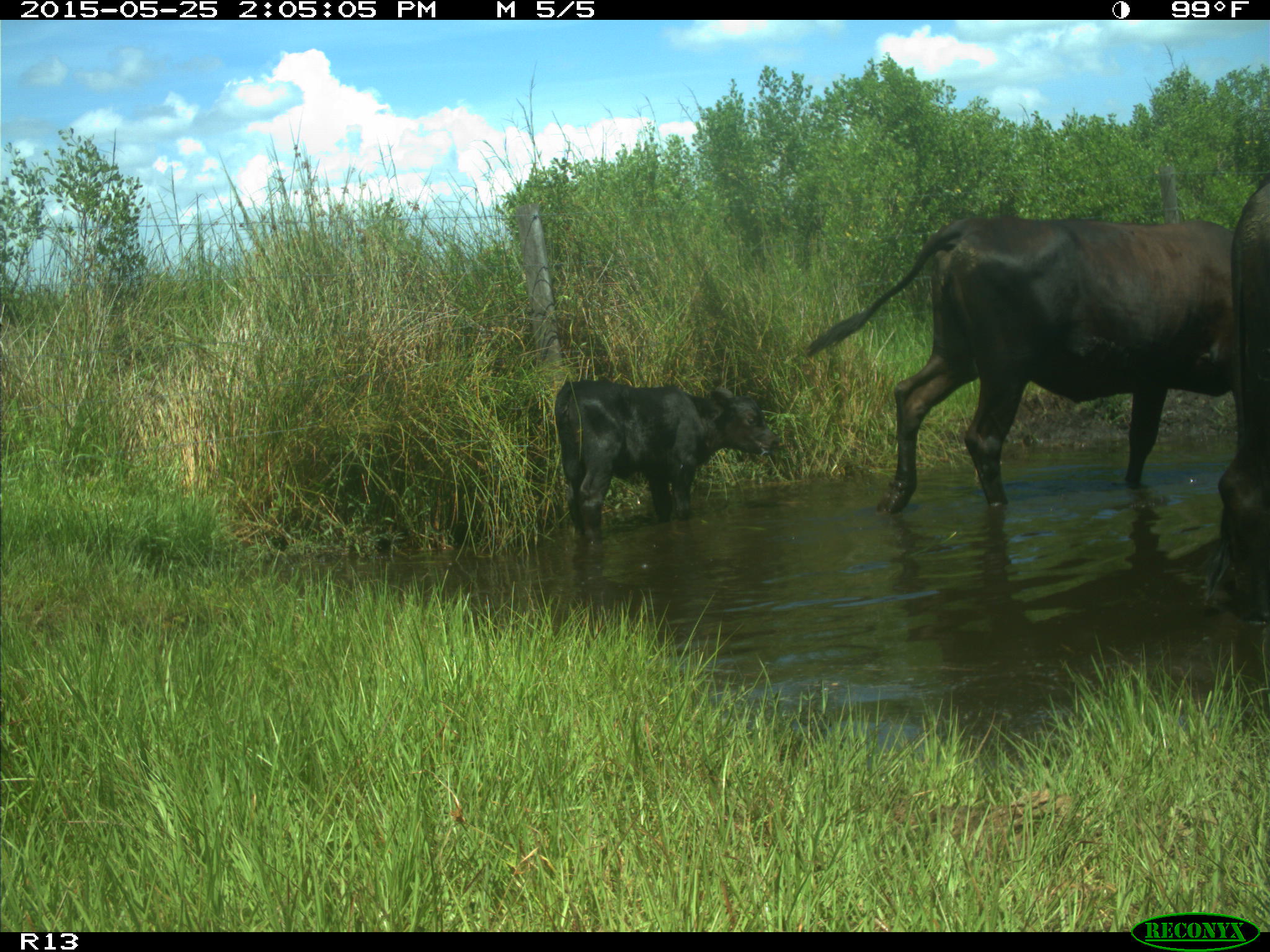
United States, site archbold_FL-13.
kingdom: Animalia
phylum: Chordata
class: Mammalia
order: Artiodactyla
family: Bovidae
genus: Bos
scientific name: Bos taurus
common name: domestic cow